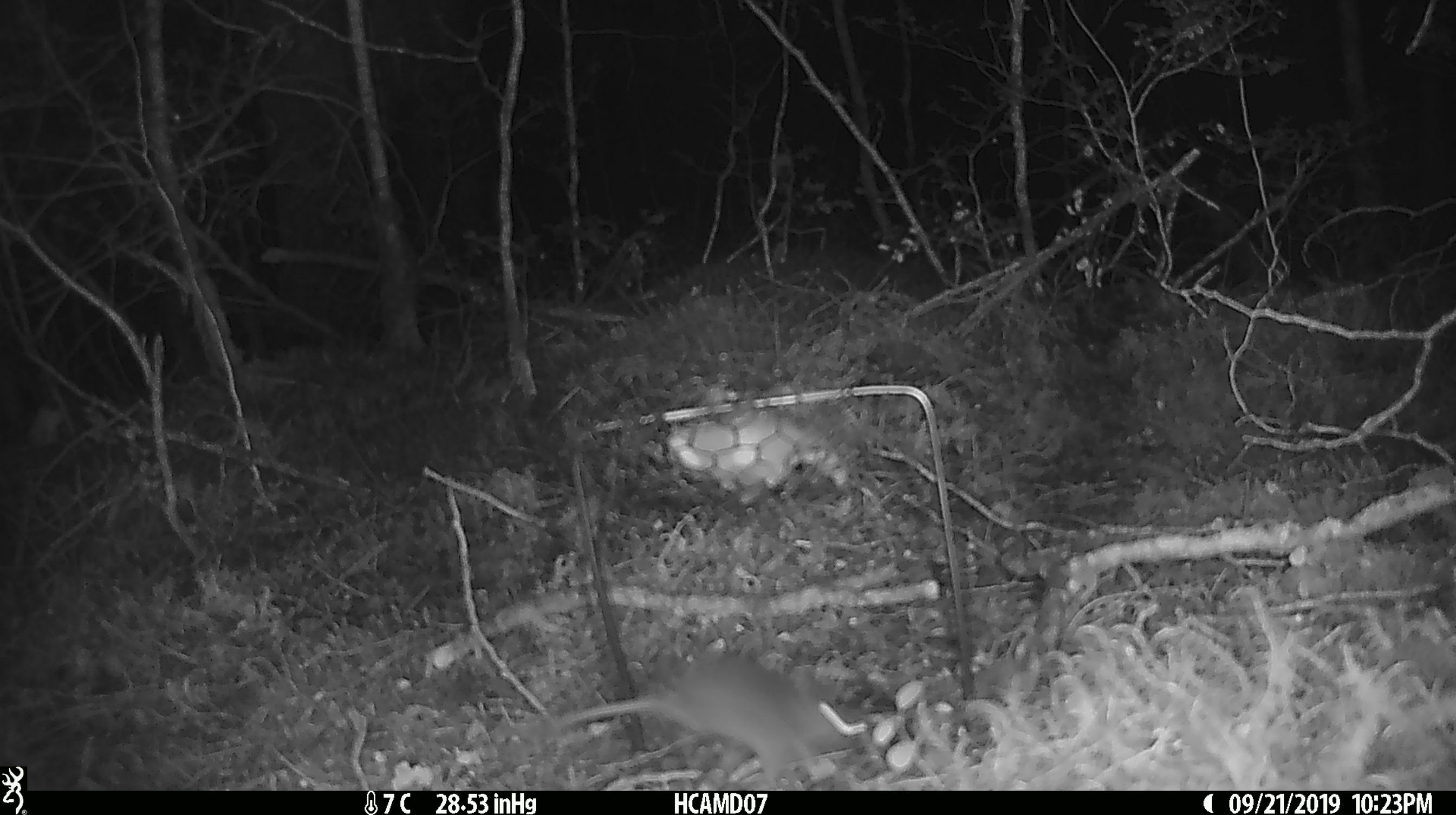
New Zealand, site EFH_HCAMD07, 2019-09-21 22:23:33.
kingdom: Animalia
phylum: Chordata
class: Mammalia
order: Rodentia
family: Muridae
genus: Mus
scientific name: Mus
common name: mouse